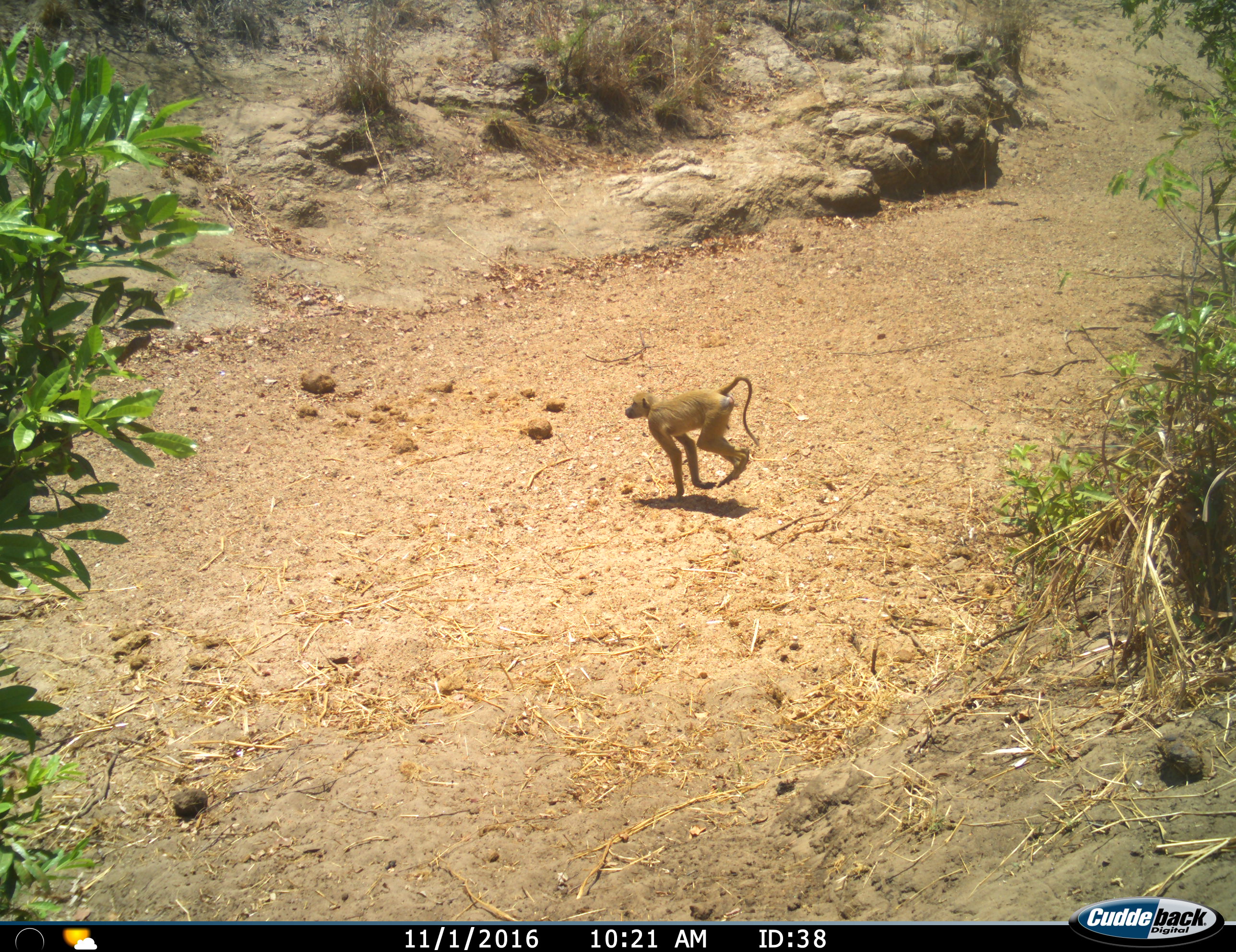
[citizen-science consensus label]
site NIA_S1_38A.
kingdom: Animalia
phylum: Chordata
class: Mammalia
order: Primates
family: Cercopithecidae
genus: Papio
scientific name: Papio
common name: baboon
Baboon (Papio), count 1. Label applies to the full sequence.